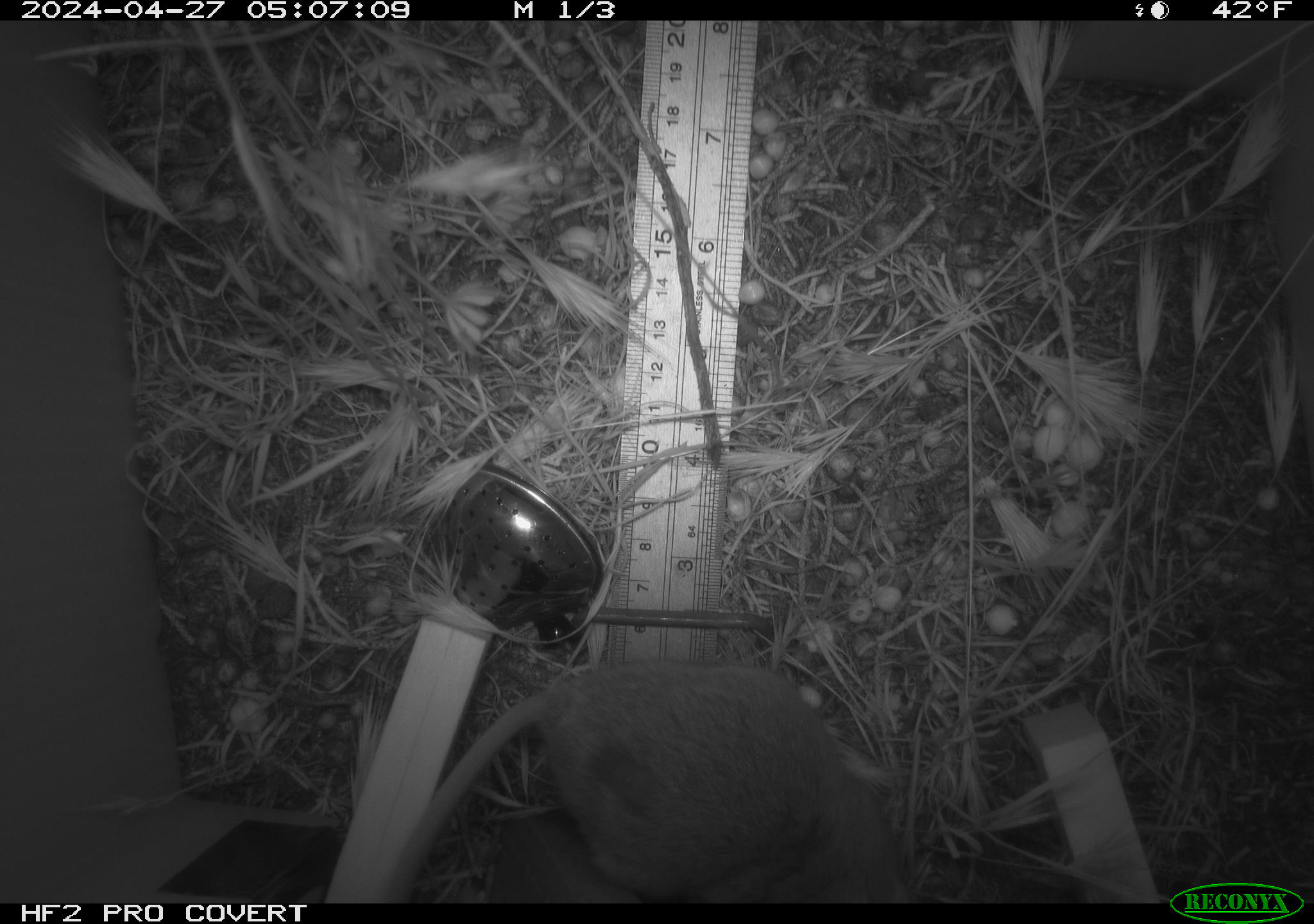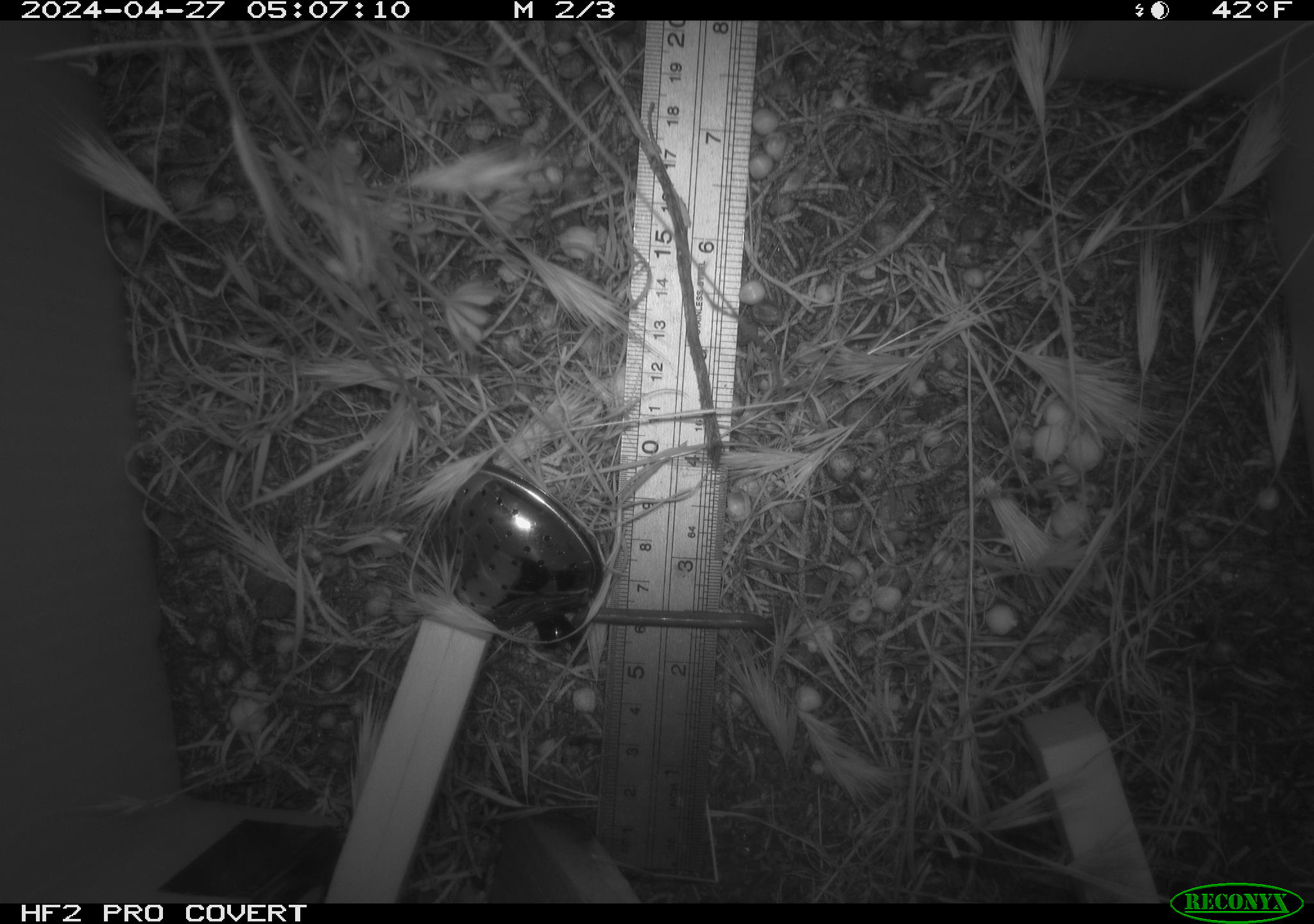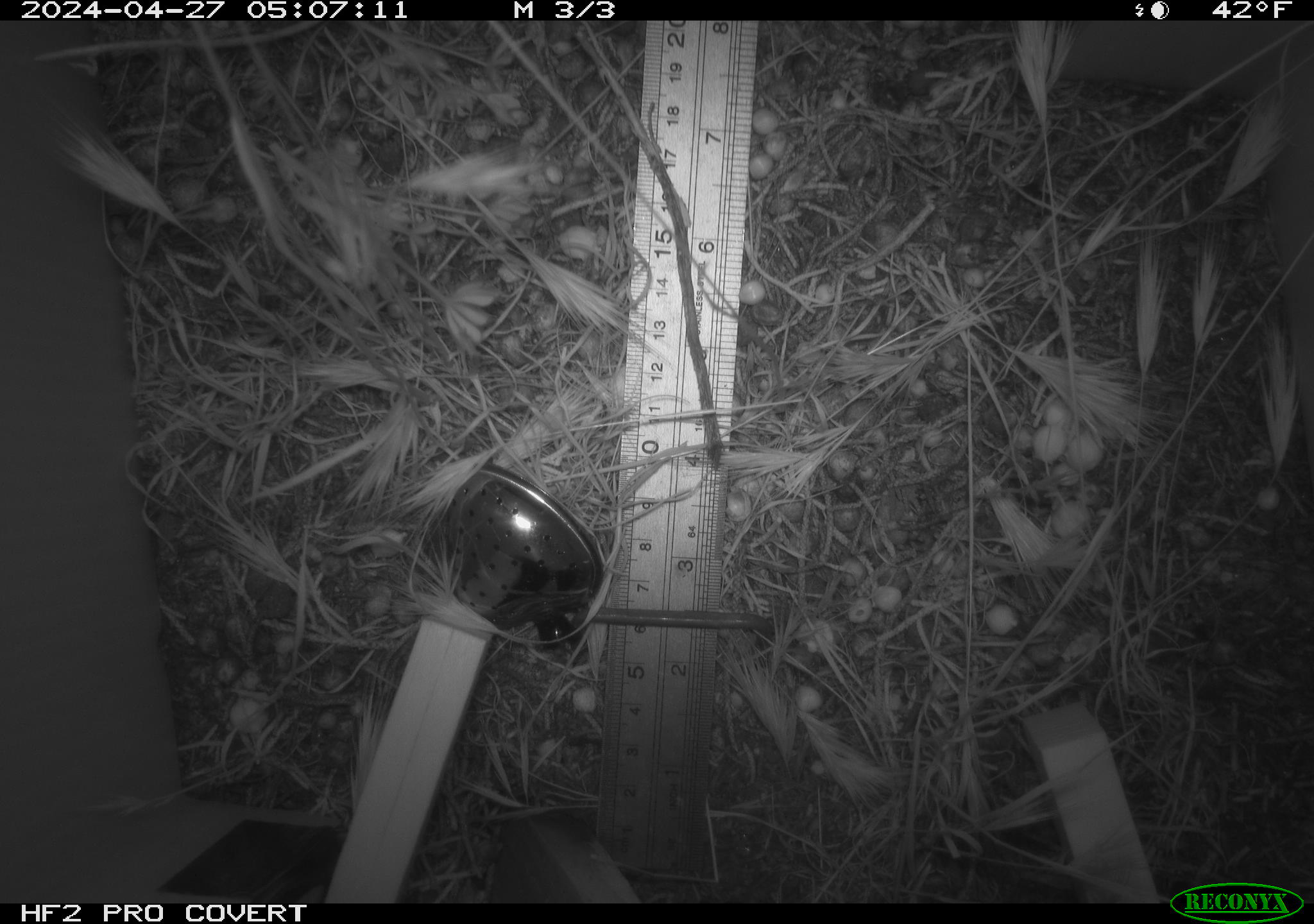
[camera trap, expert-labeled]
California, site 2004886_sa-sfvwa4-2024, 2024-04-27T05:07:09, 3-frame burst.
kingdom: Animalia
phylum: Chordata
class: Mammalia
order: Rodentia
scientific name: Rodentia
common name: mouse species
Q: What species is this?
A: Mouse species (Rodentia).